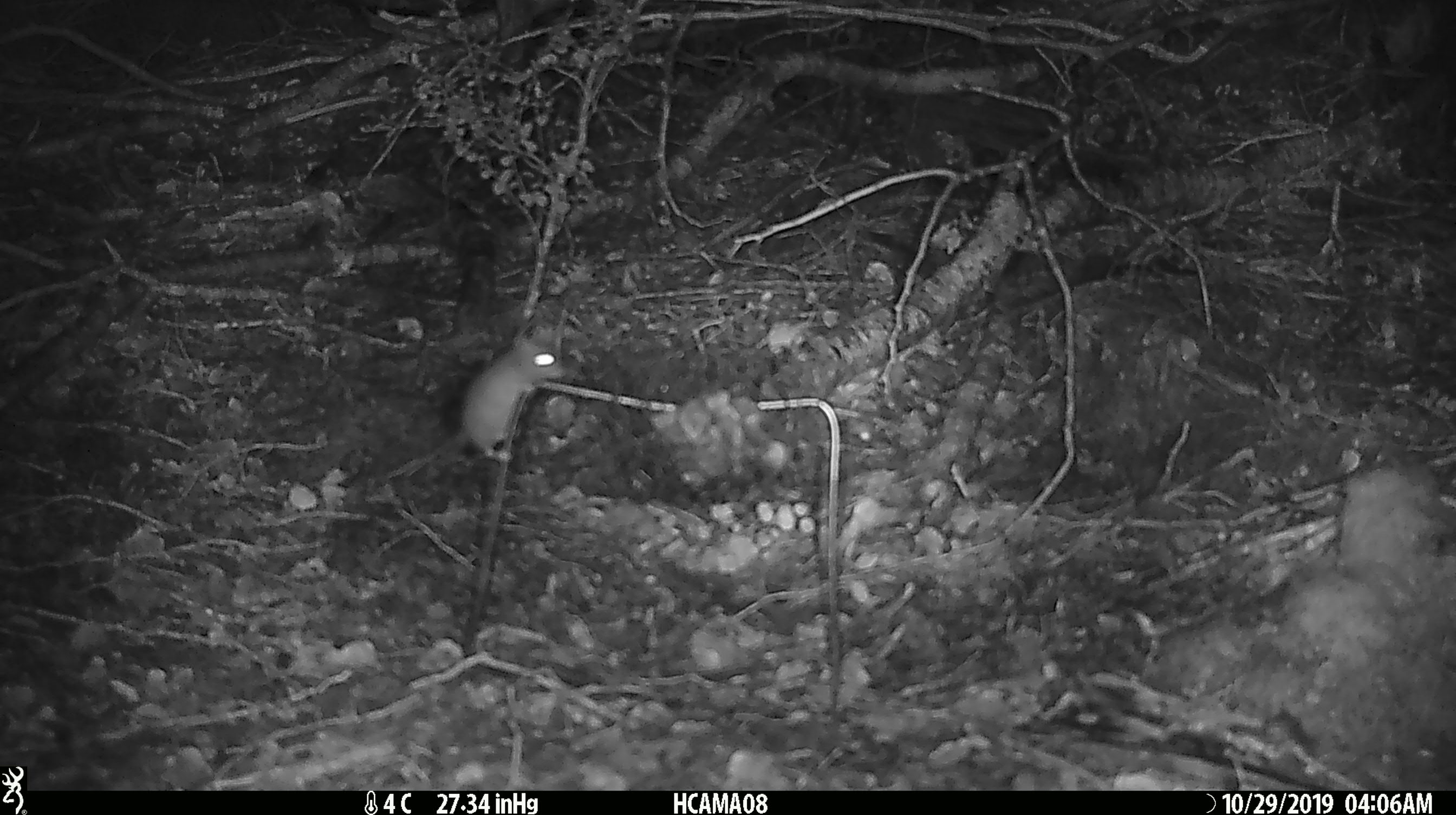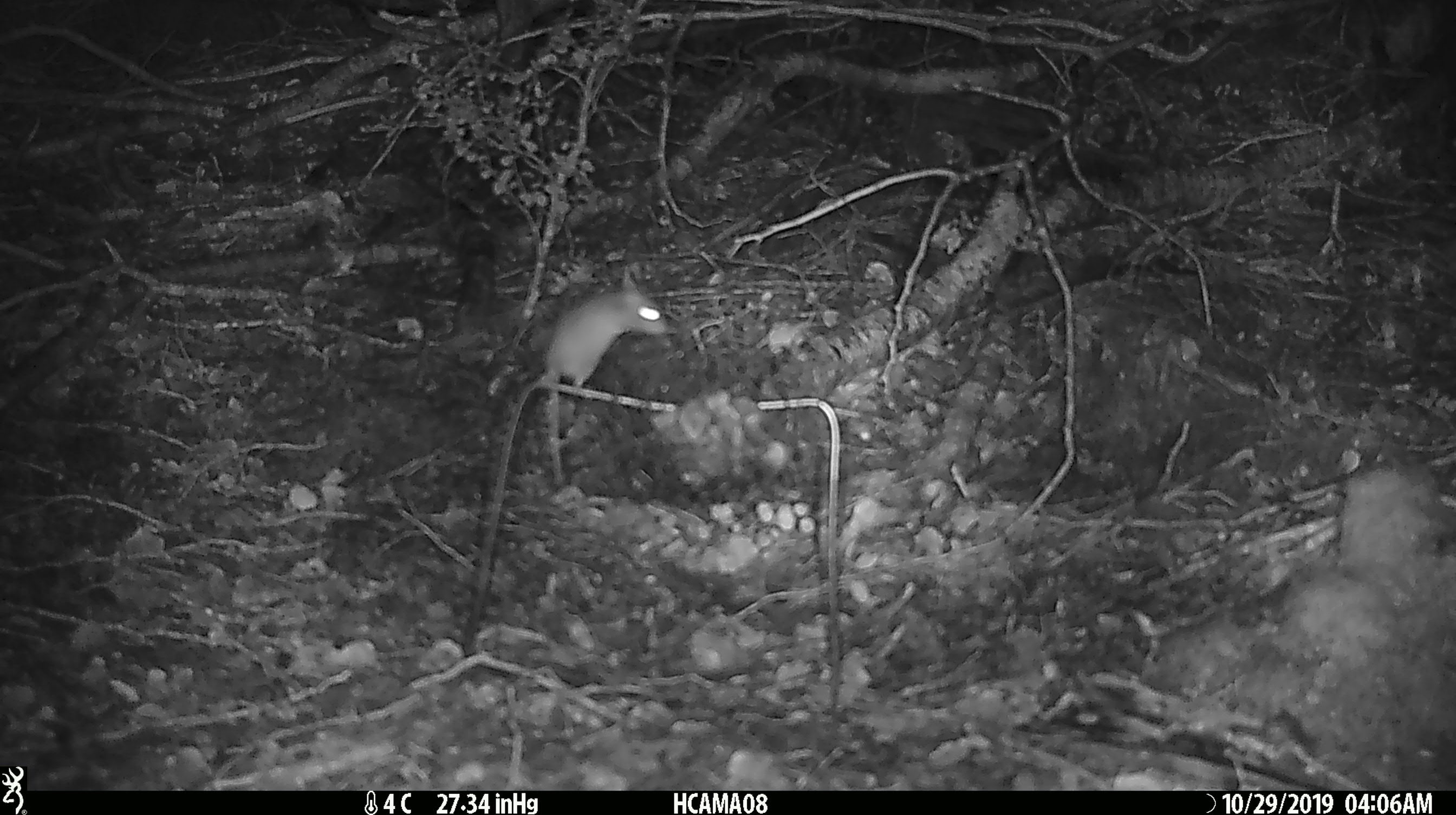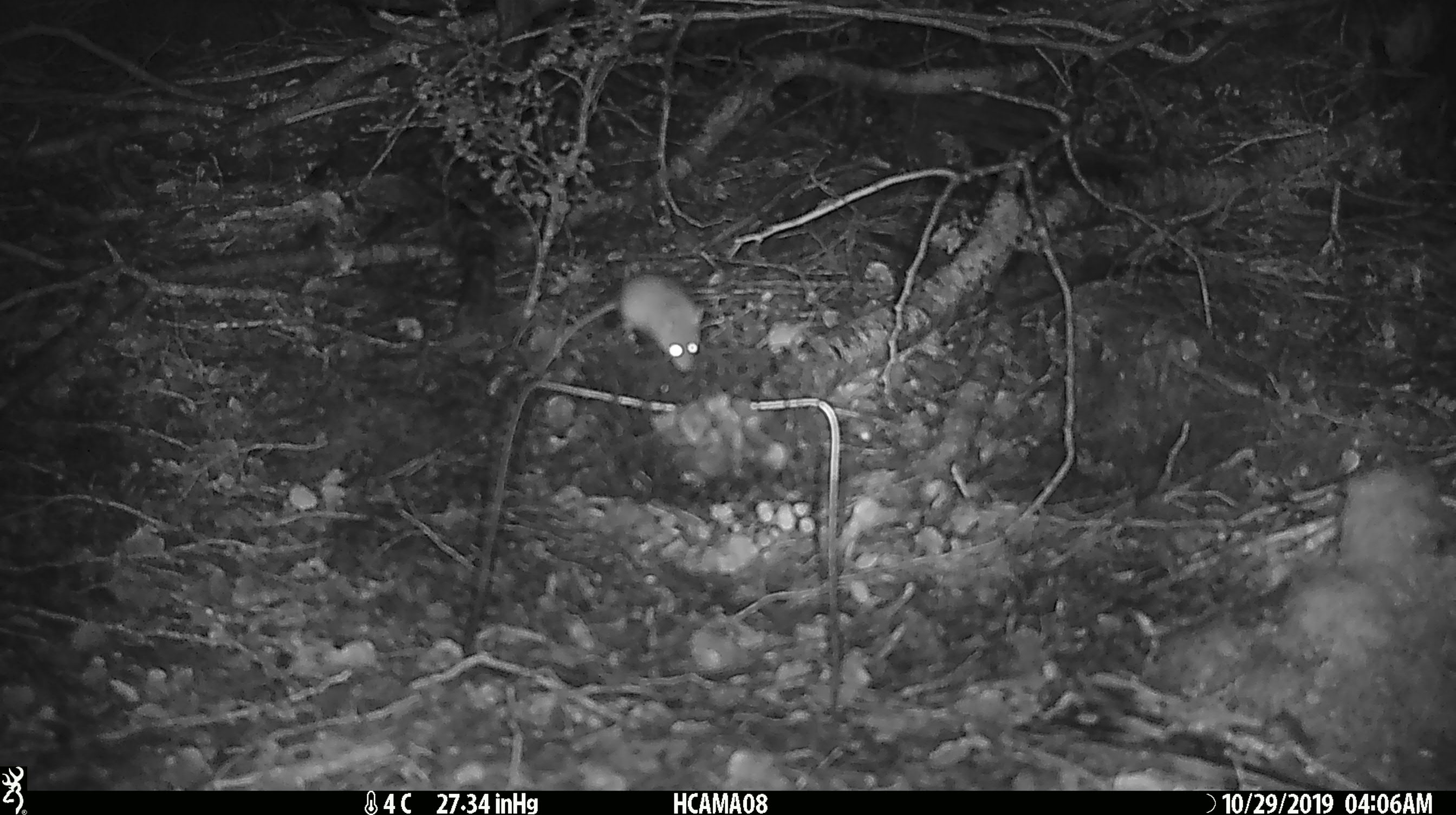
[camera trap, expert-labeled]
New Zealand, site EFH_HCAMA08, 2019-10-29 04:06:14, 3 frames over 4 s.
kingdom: Animalia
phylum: Chordata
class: Mammalia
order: Rodentia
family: Muridae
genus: Mus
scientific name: Mus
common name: mouse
Mouse (Mus).